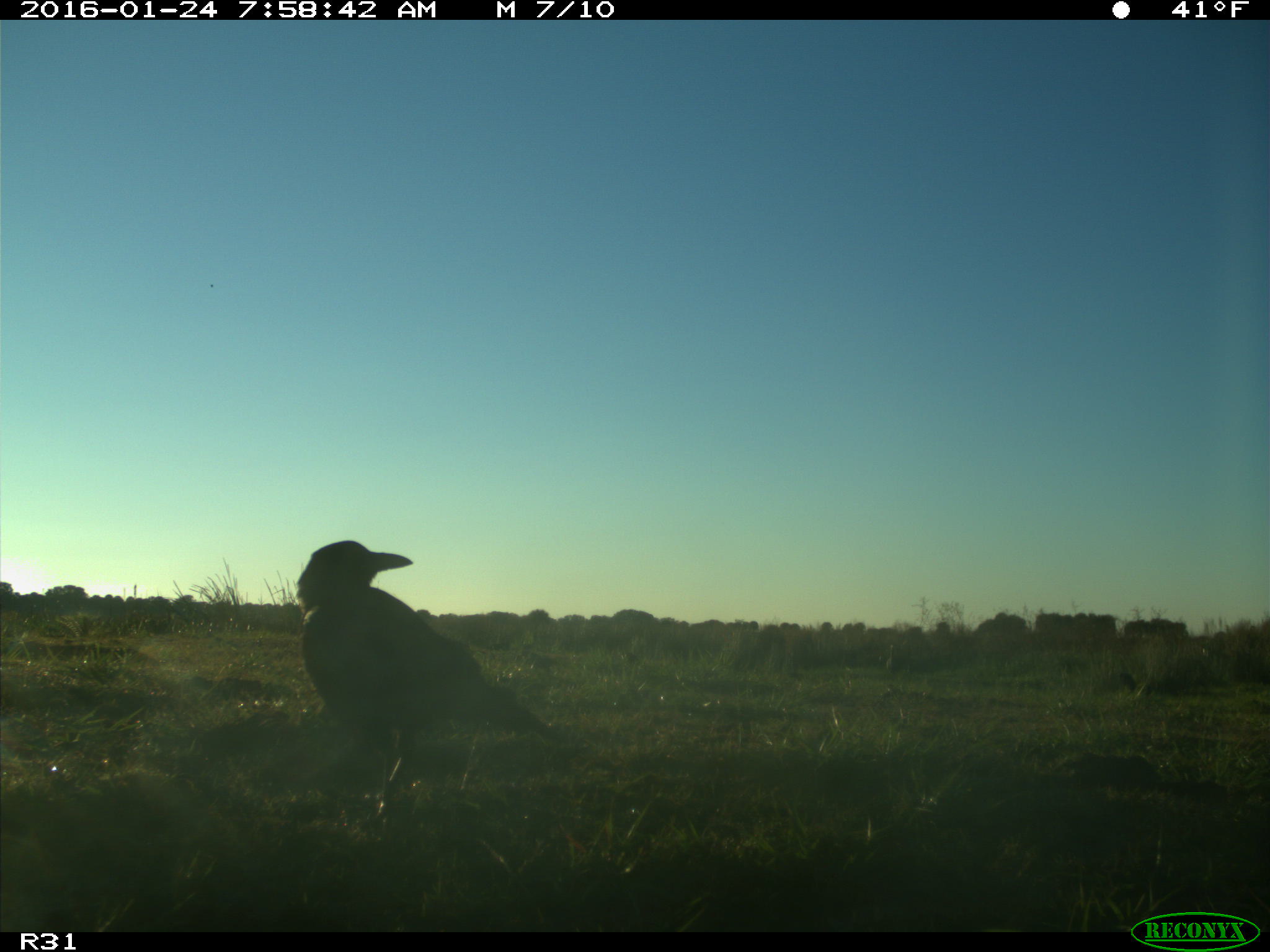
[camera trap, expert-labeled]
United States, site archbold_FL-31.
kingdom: Animalia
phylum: Chordata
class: Aves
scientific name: Aves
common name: birds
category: unidentified bird